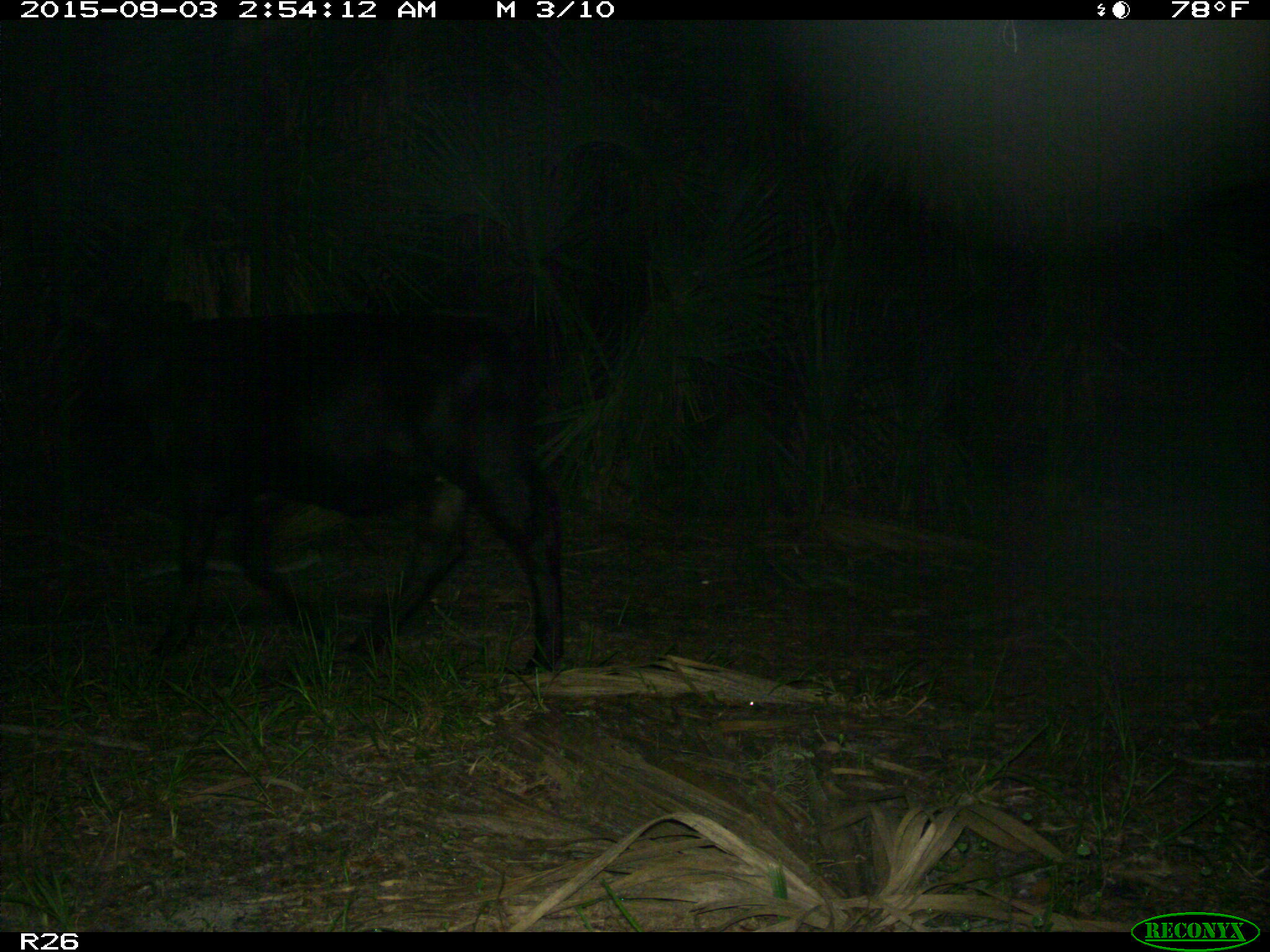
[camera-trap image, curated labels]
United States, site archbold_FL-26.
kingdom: Animalia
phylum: Chordata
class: Mammalia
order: Artiodactyla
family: Bovidae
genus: Bos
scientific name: Bos taurus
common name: domestic cow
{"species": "Bos taurus (domestic cow)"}